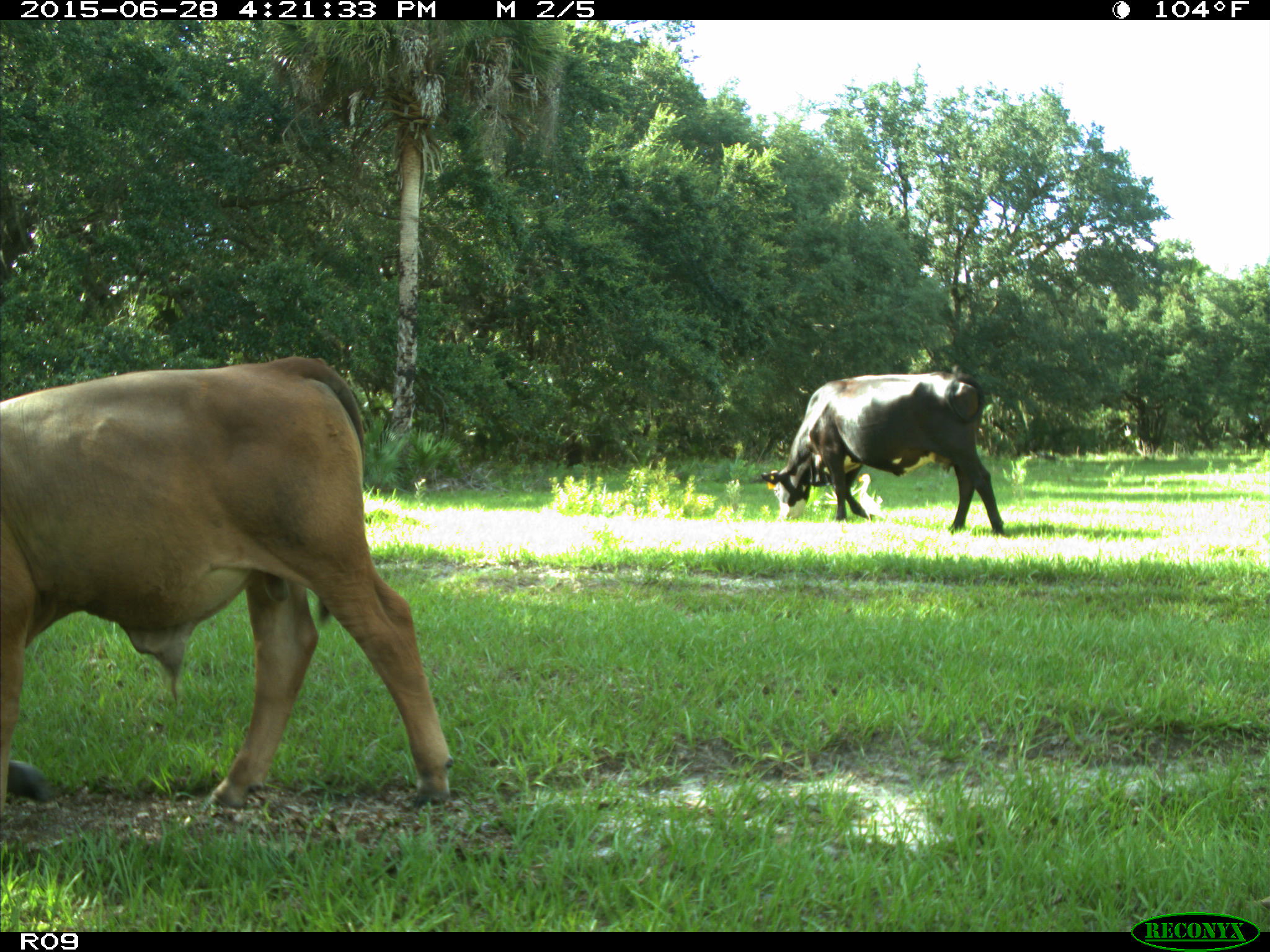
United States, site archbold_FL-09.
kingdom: Animalia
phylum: Chordata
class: Mammalia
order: Artiodactyla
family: Bovidae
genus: Bos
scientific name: Bos taurus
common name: domestic cow